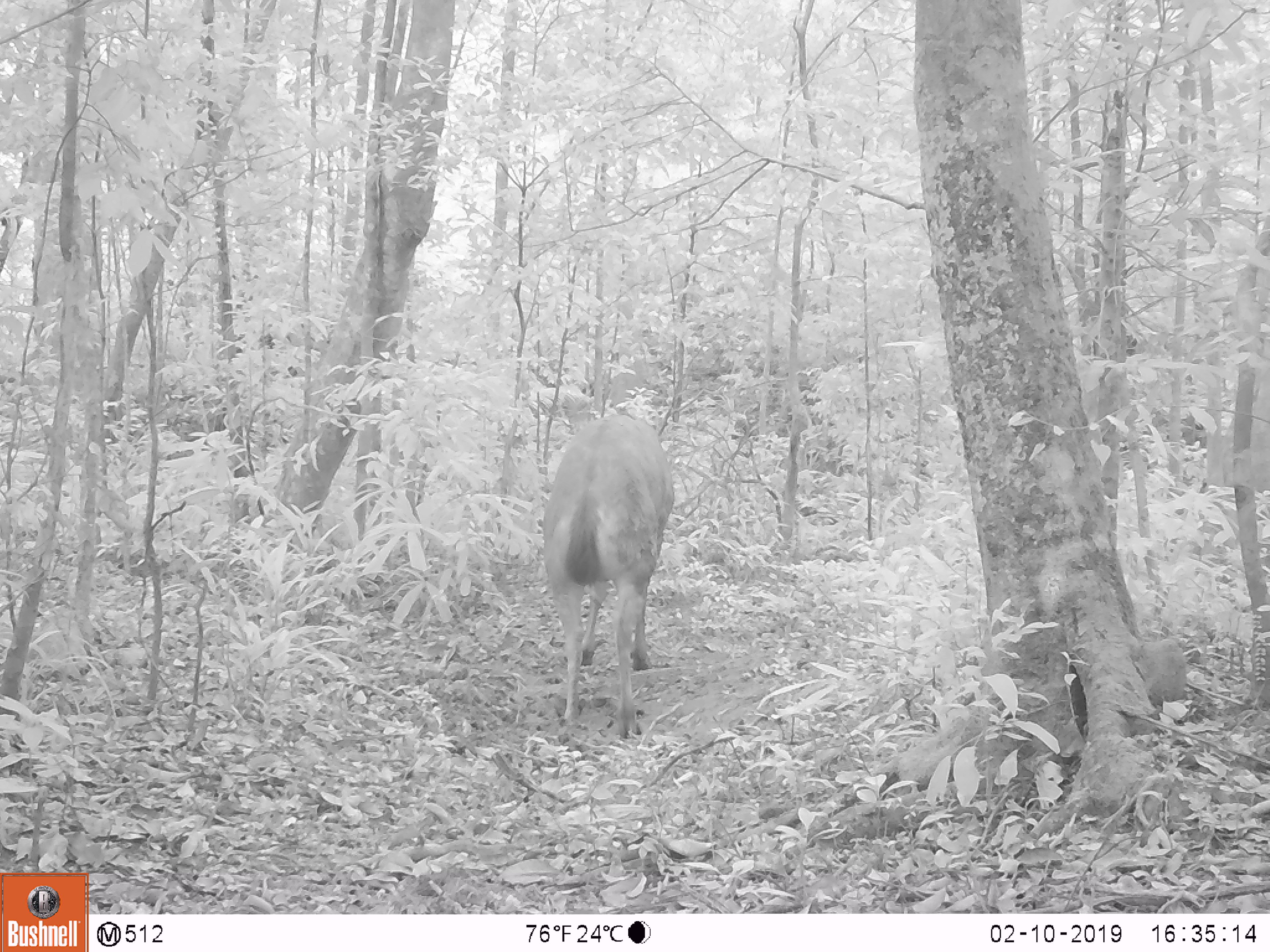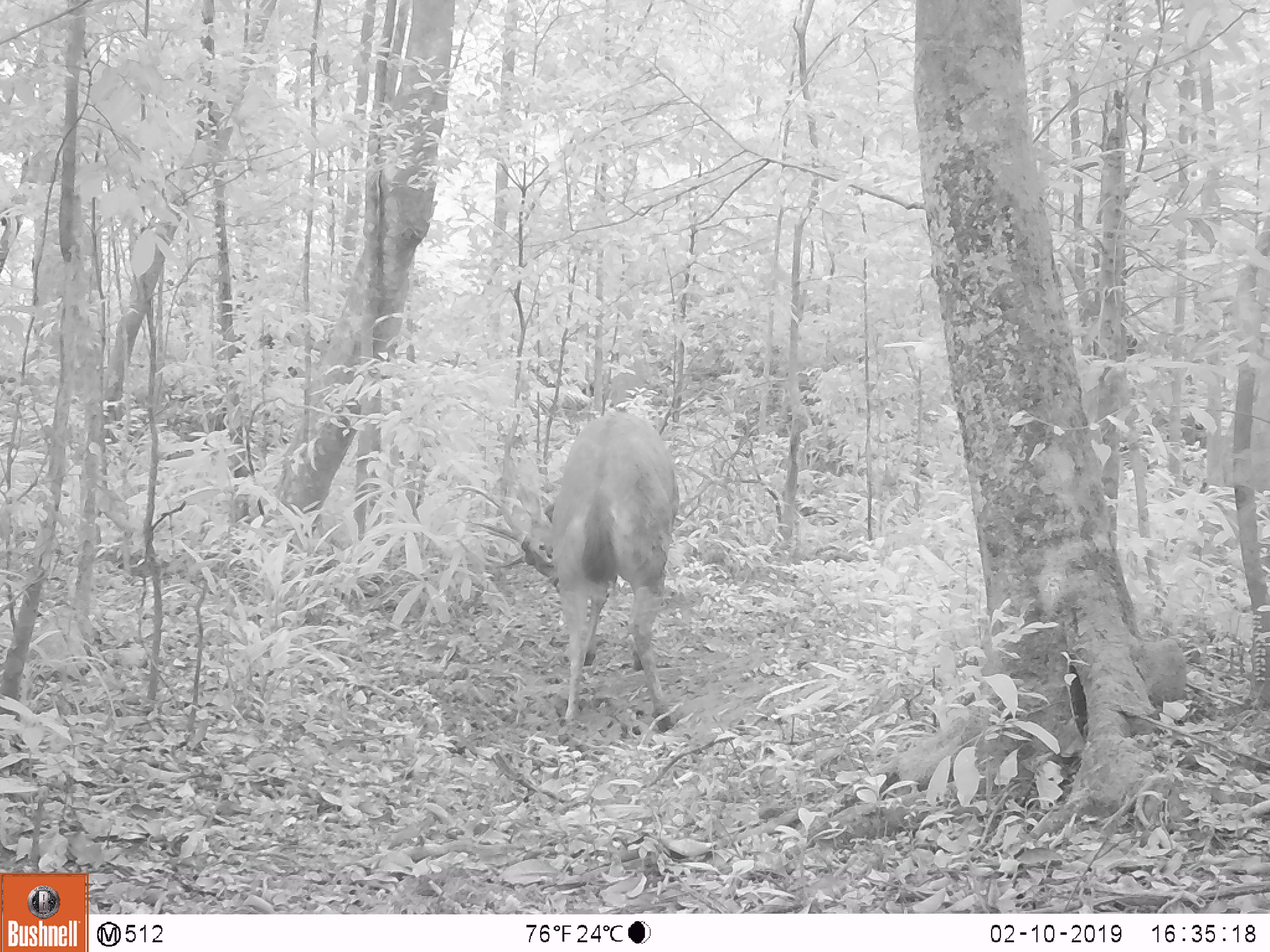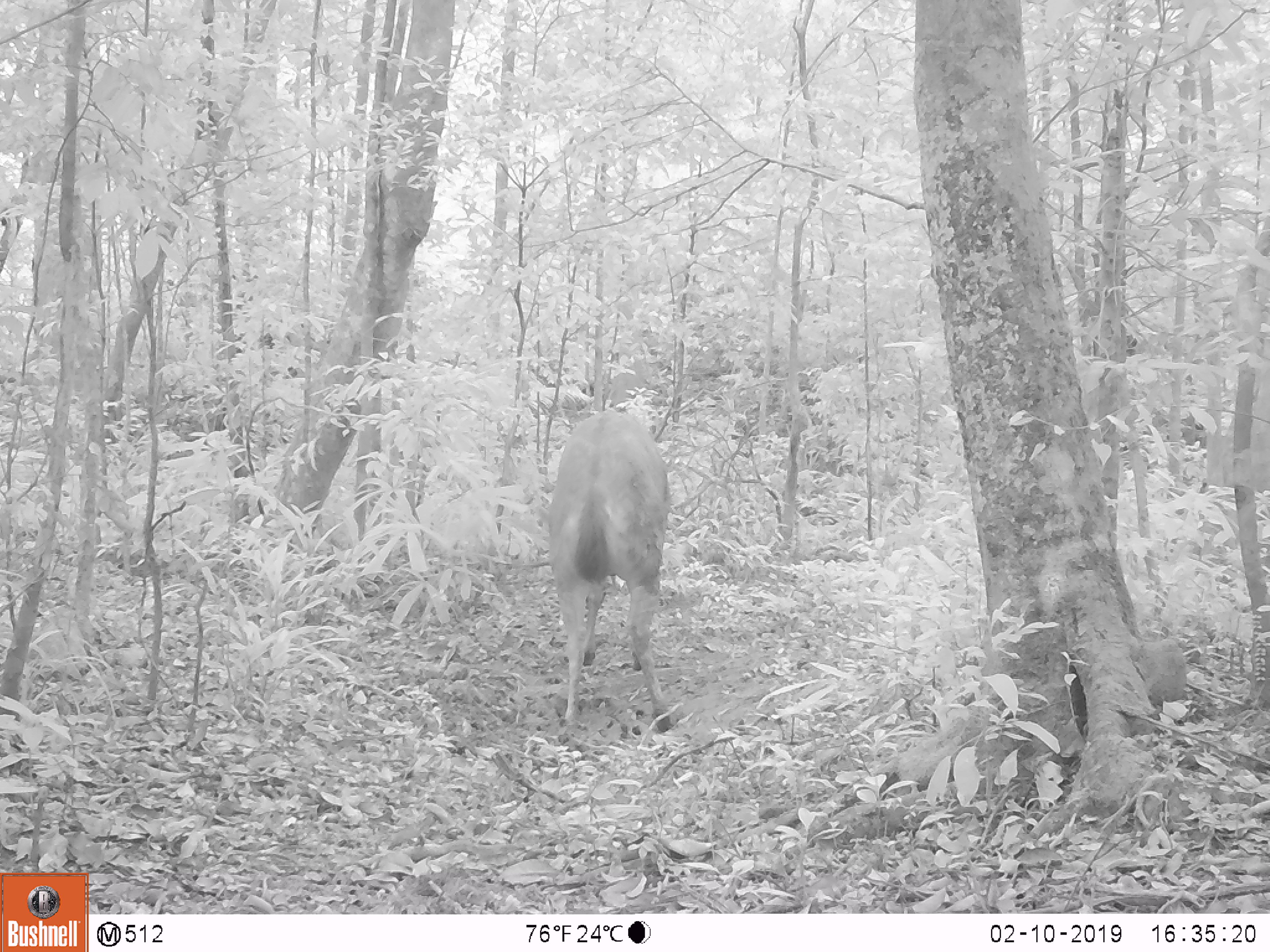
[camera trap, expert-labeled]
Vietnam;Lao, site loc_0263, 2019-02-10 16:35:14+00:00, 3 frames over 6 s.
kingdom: Animalia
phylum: Chordata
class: Mammalia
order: Artiodactyla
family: Cervidae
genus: Rusa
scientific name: Rusa unicolor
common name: sambar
Sambar (Rusa unicolor). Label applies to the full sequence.